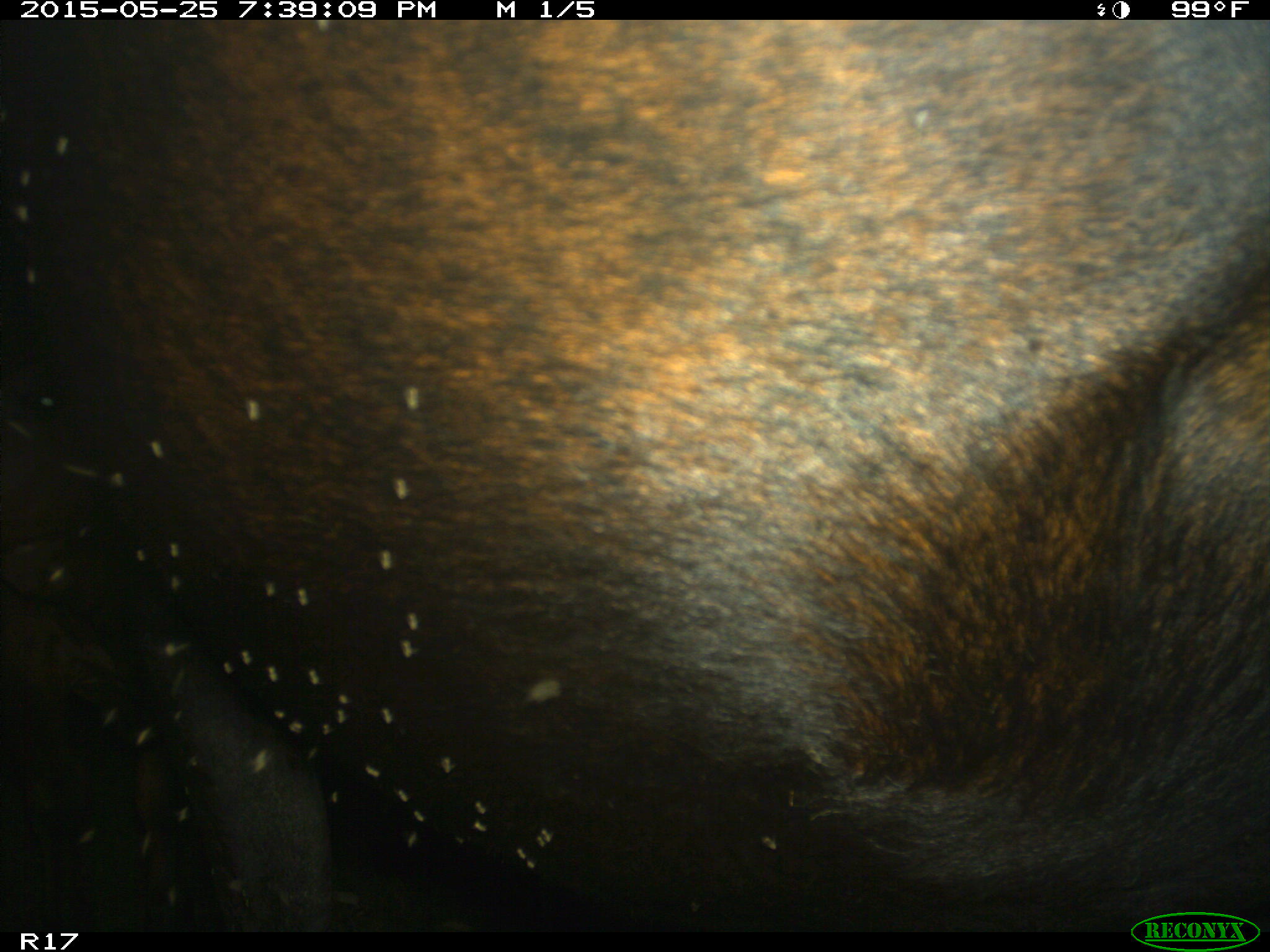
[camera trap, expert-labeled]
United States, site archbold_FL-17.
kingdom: Animalia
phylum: Chordata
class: Mammalia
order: Artiodactyla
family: Bovidae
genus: Bos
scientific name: Bos taurus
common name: domestic cow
Bos taurus (domestic cow).